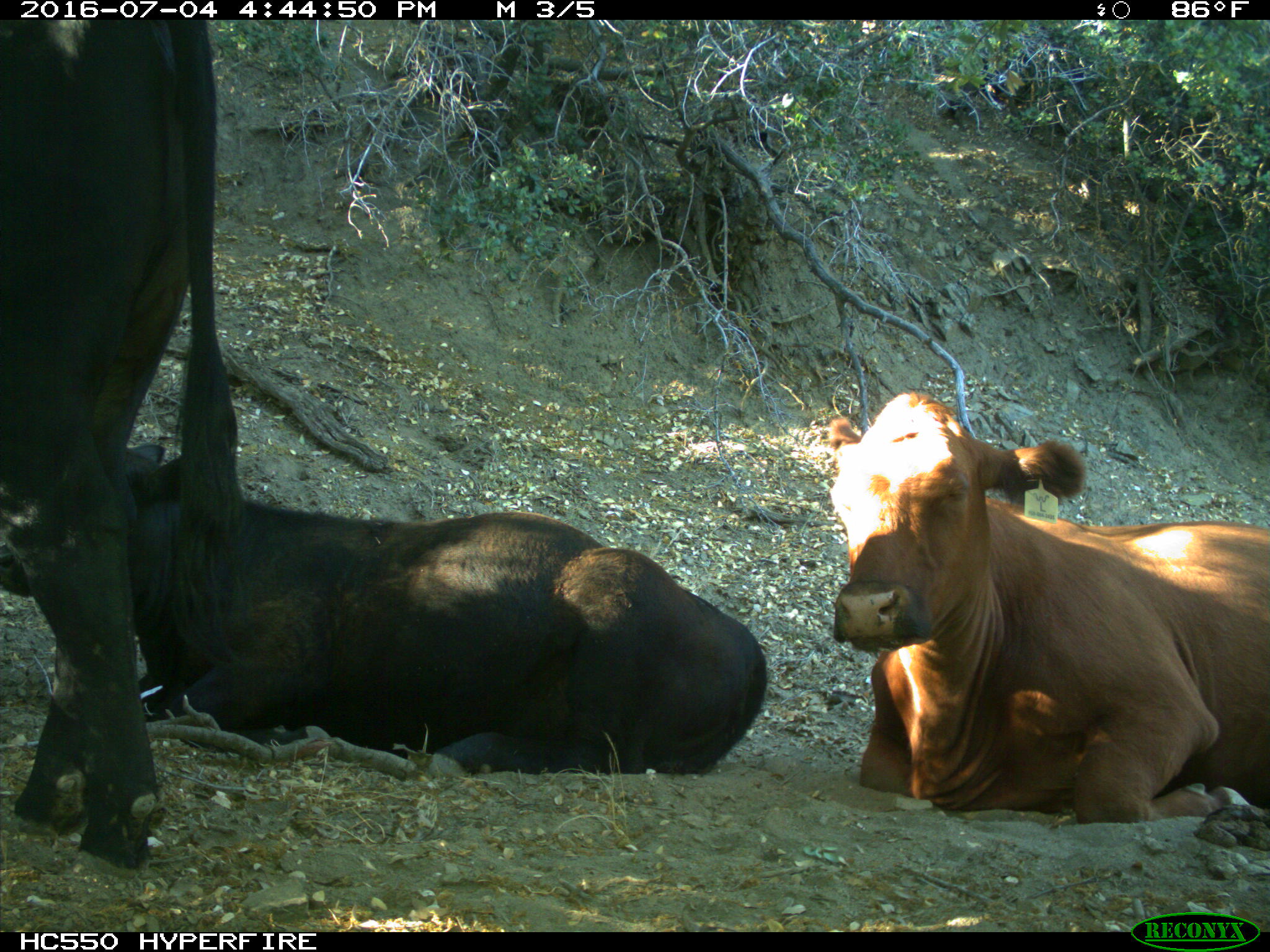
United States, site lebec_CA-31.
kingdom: Animalia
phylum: Chordata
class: Mammalia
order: Artiodactyla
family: Bovidae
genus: Bos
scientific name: Bos taurus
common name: domestic cow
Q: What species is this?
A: Bos taurus (domestic cow).